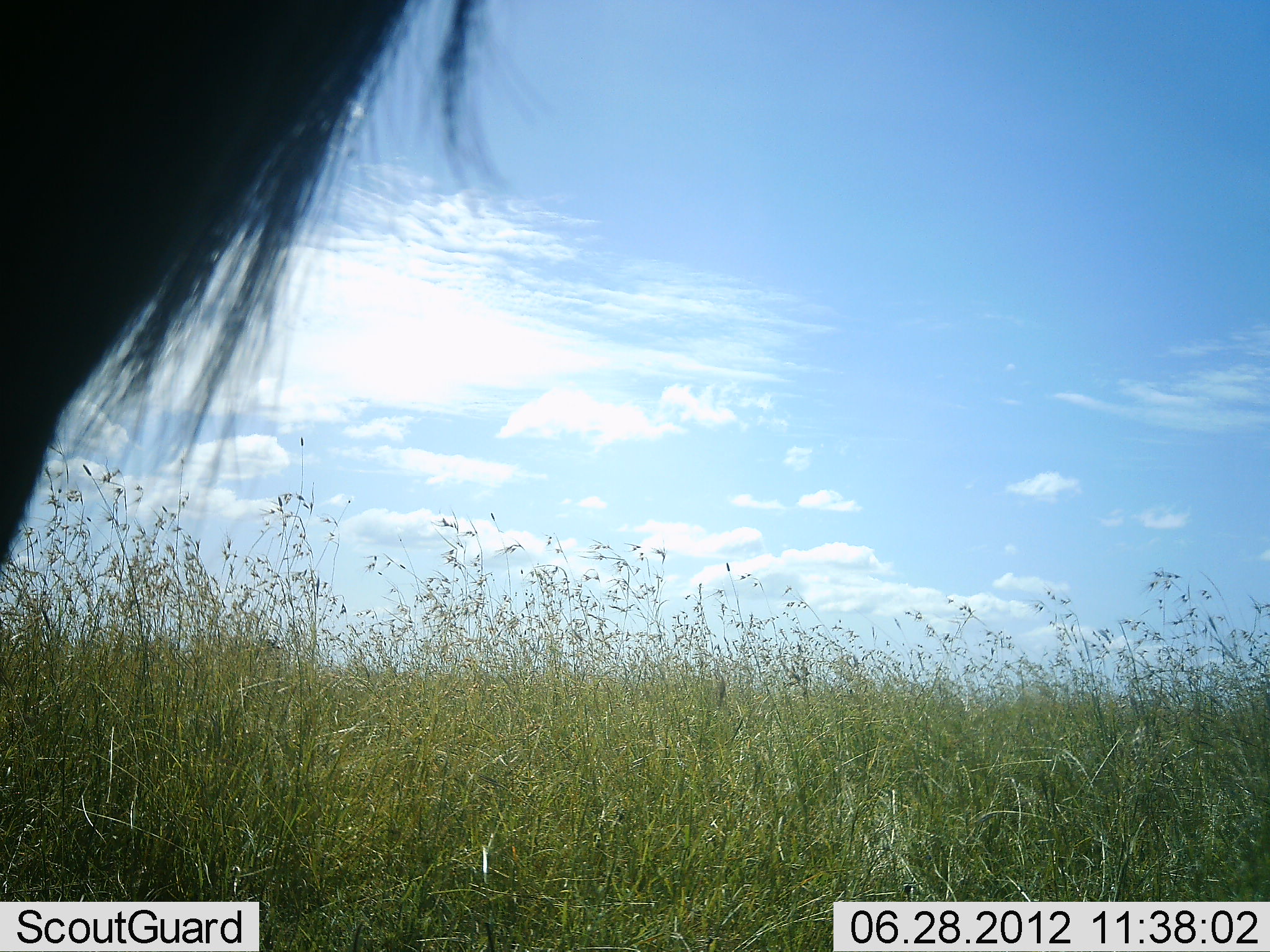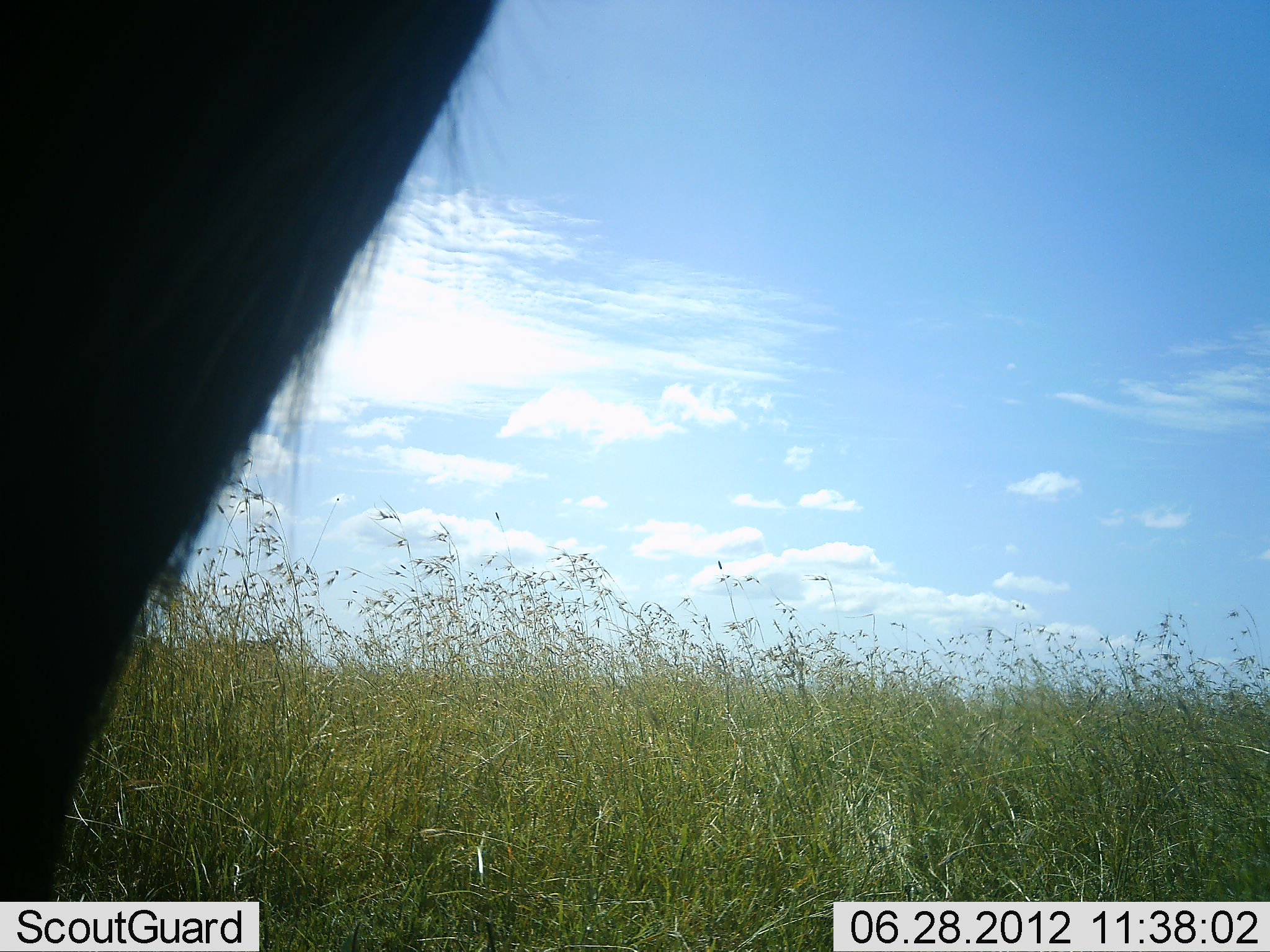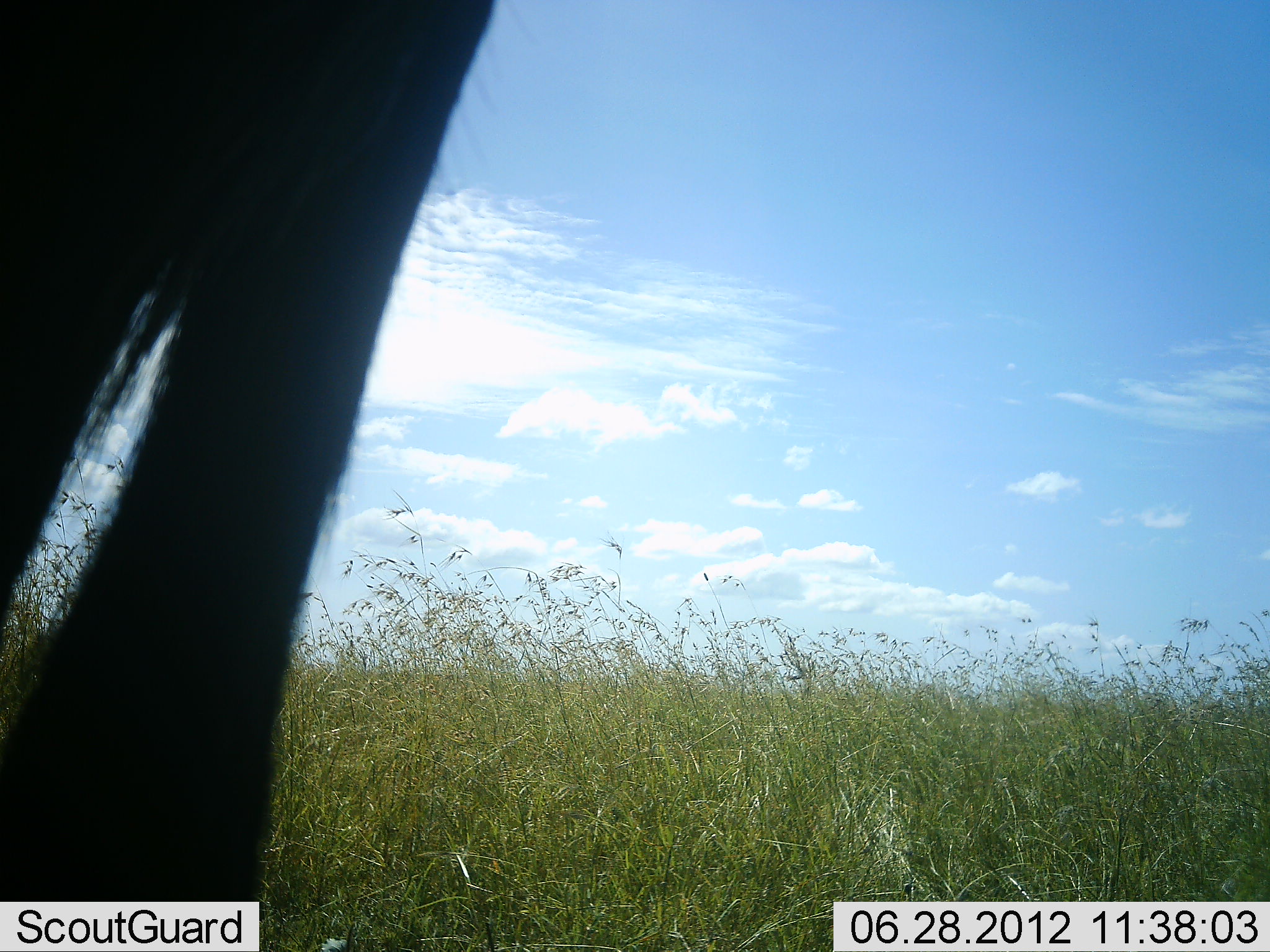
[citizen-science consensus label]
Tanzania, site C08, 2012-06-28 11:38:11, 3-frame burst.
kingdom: Animalia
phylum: Chordata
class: Mammalia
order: Artiodactyla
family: Bovidae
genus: Connochaetes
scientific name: Connochaetes taurinus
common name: blue wildebeest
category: wildebeest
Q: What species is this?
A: Wildebeest (blue wildebeest) (Connochaetes taurinus).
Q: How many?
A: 1.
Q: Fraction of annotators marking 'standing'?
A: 100%.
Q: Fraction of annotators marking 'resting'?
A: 0%.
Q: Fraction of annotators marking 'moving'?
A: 0%.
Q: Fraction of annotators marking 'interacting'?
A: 0%.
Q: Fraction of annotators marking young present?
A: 0%.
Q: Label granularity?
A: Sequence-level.